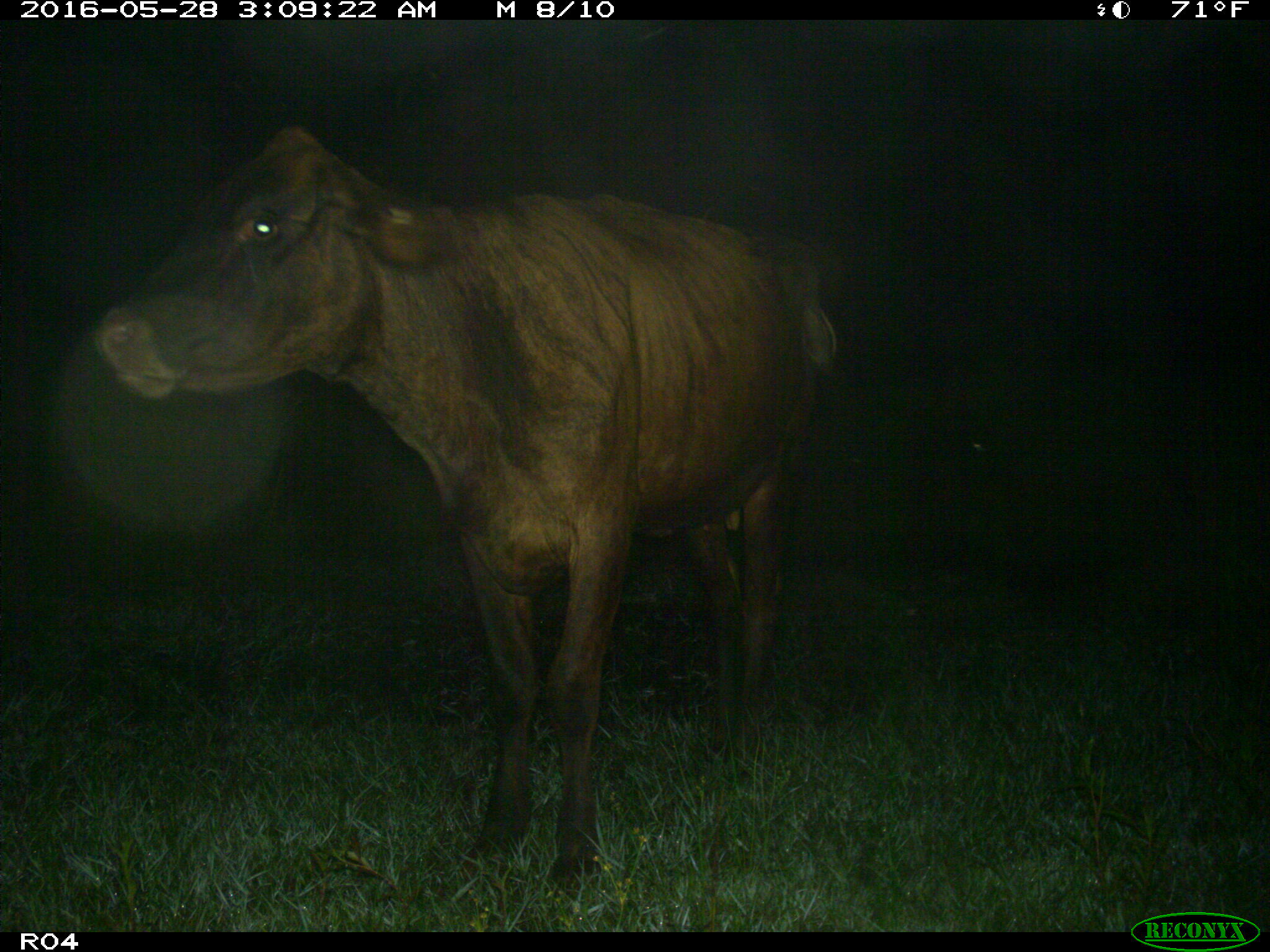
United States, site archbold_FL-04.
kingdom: Animalia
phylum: Chordata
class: Mammalia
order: Artiodactyla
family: Bovidae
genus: Bos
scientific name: Bos taurus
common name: domestic cow